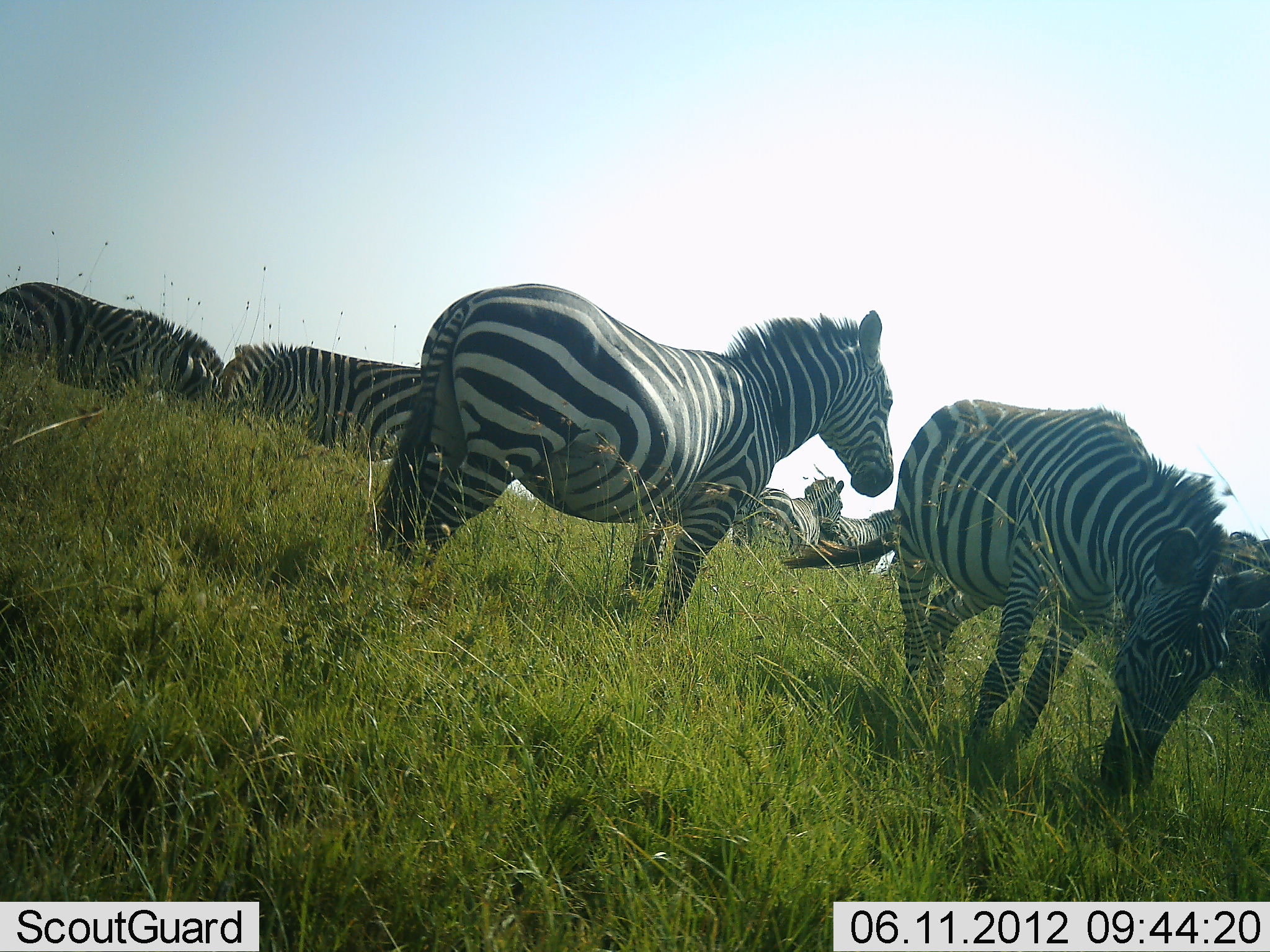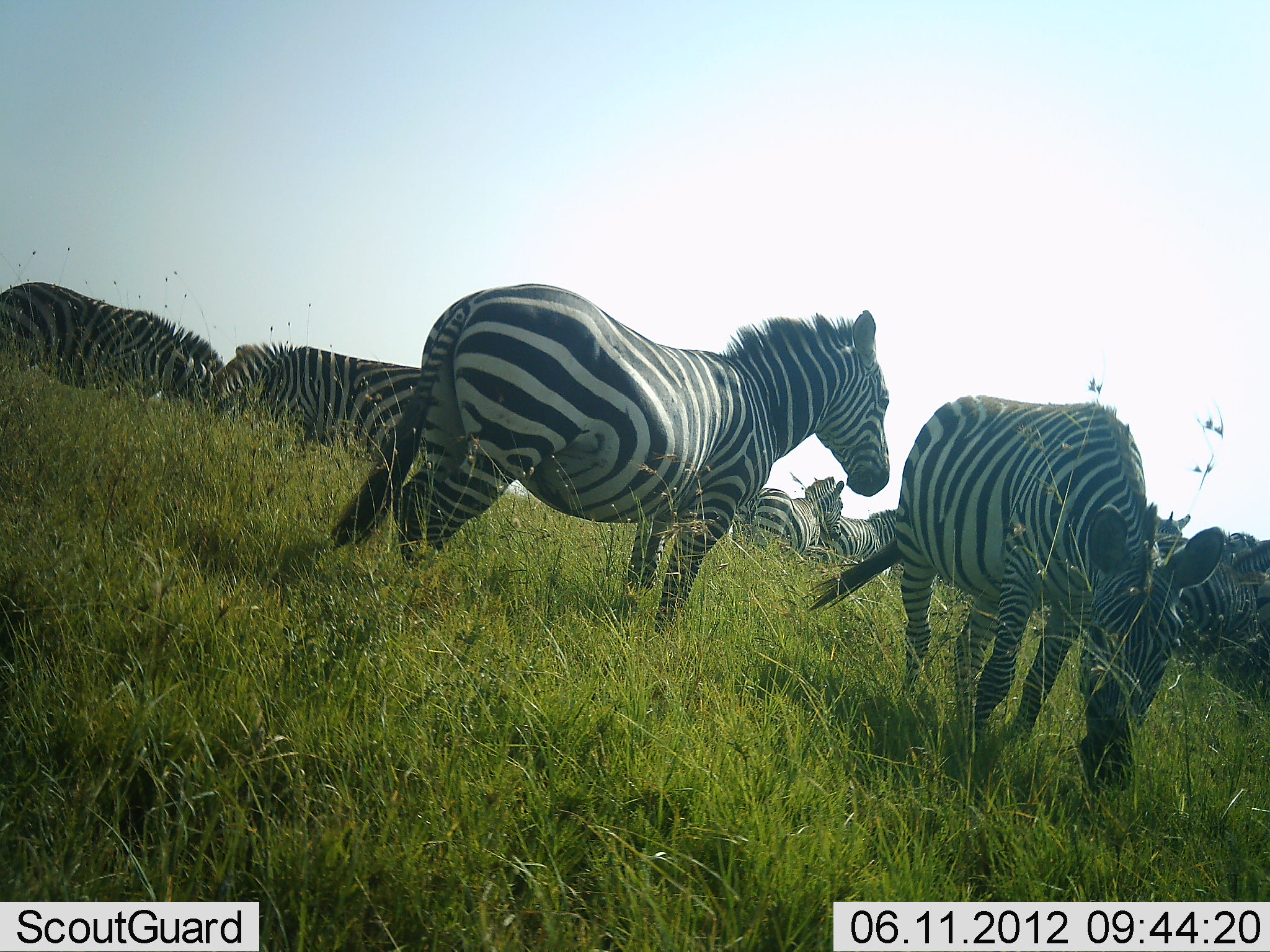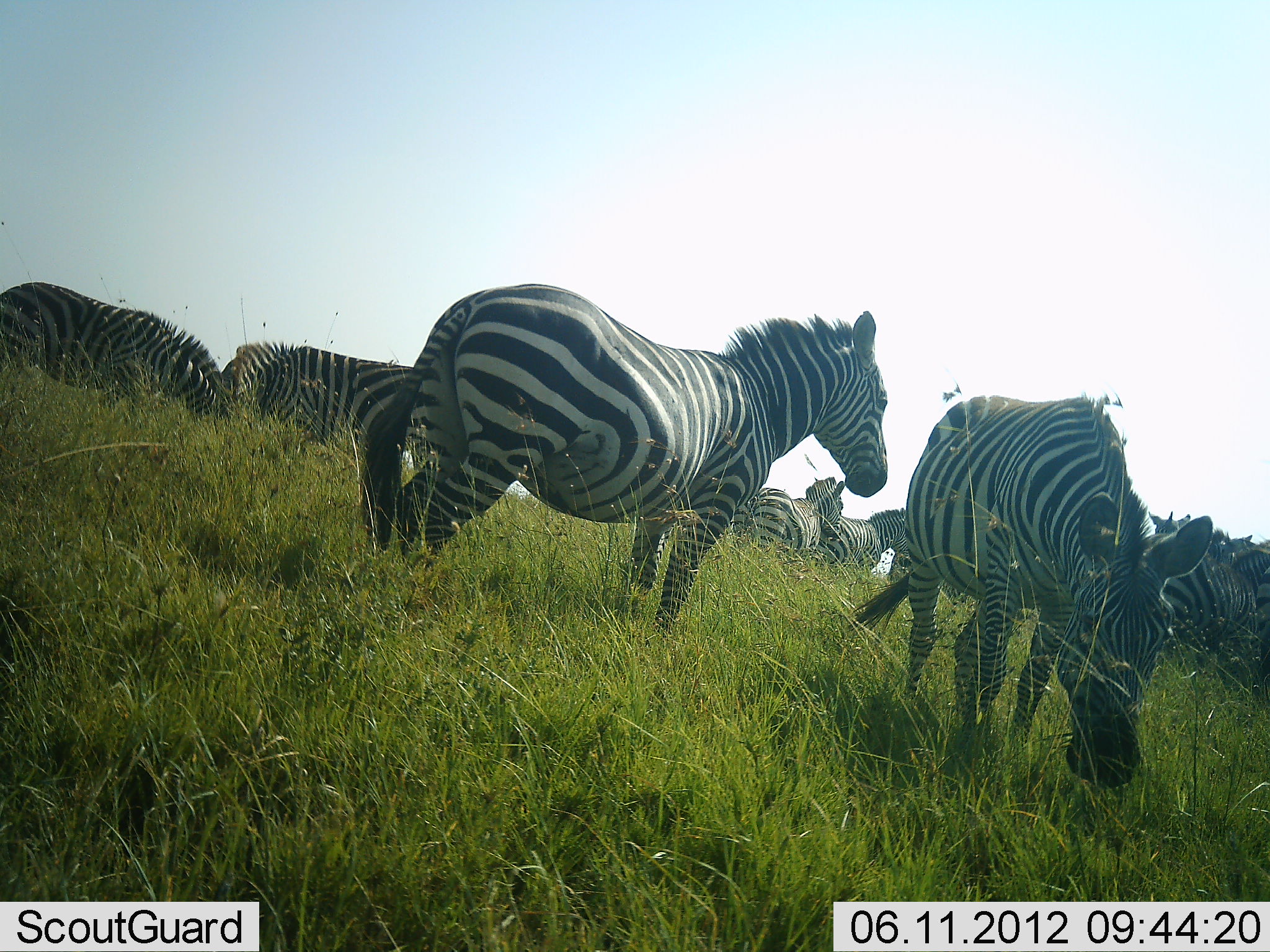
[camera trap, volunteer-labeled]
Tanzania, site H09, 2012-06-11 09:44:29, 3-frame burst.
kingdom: Animalia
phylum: Chordata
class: Mammalia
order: Perissodactyla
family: Equidae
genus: Equus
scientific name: Equus quagga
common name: plains zebra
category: zebra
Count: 8.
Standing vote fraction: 90%.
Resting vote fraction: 0%.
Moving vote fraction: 0%.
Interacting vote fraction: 0%.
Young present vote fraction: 0%.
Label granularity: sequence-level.